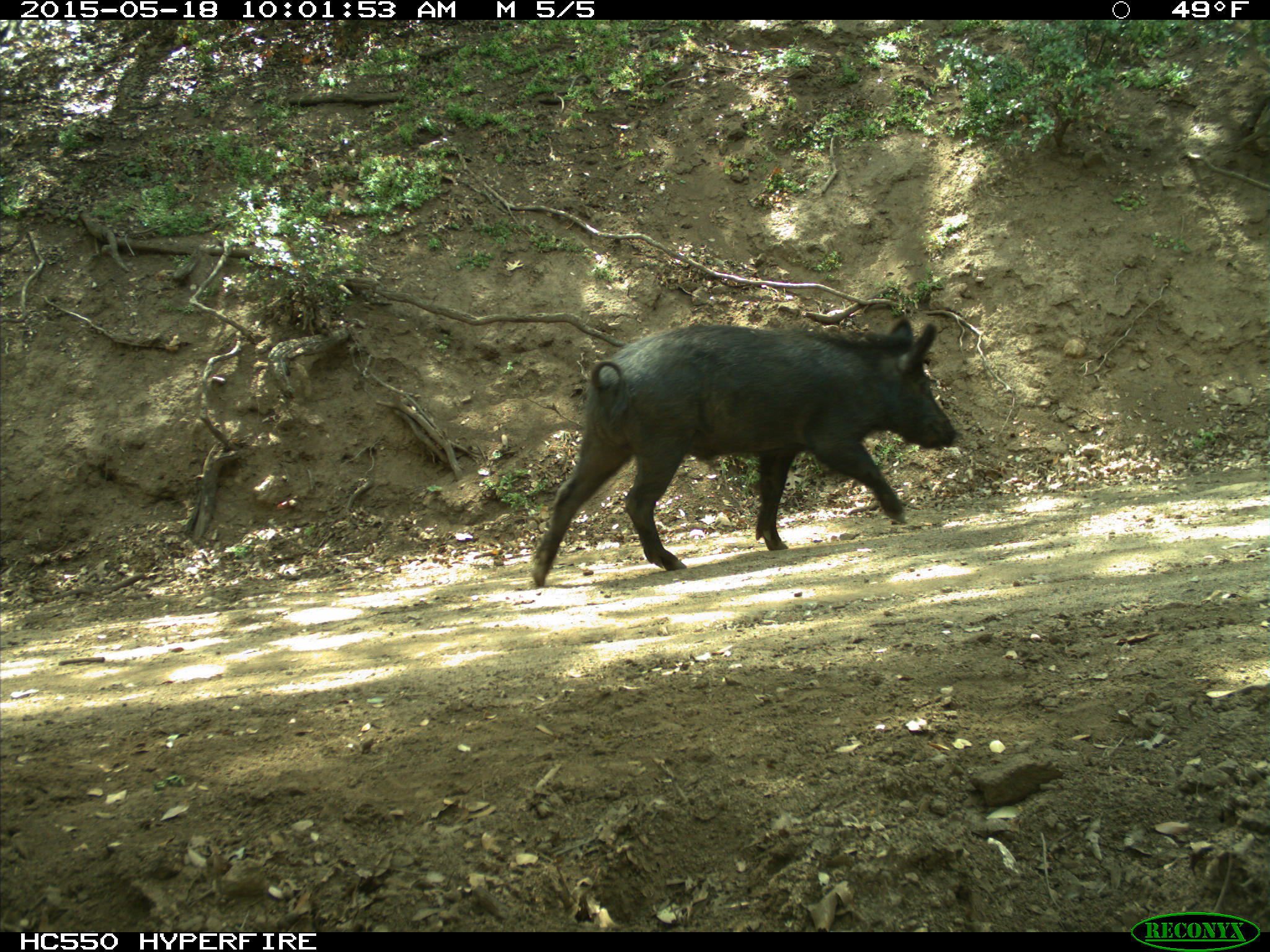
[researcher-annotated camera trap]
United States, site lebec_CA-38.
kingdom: Animalia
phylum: Chordata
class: Mammalia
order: Artiodactyla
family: Suidae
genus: Sus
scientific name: Sus scrofa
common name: wild boar